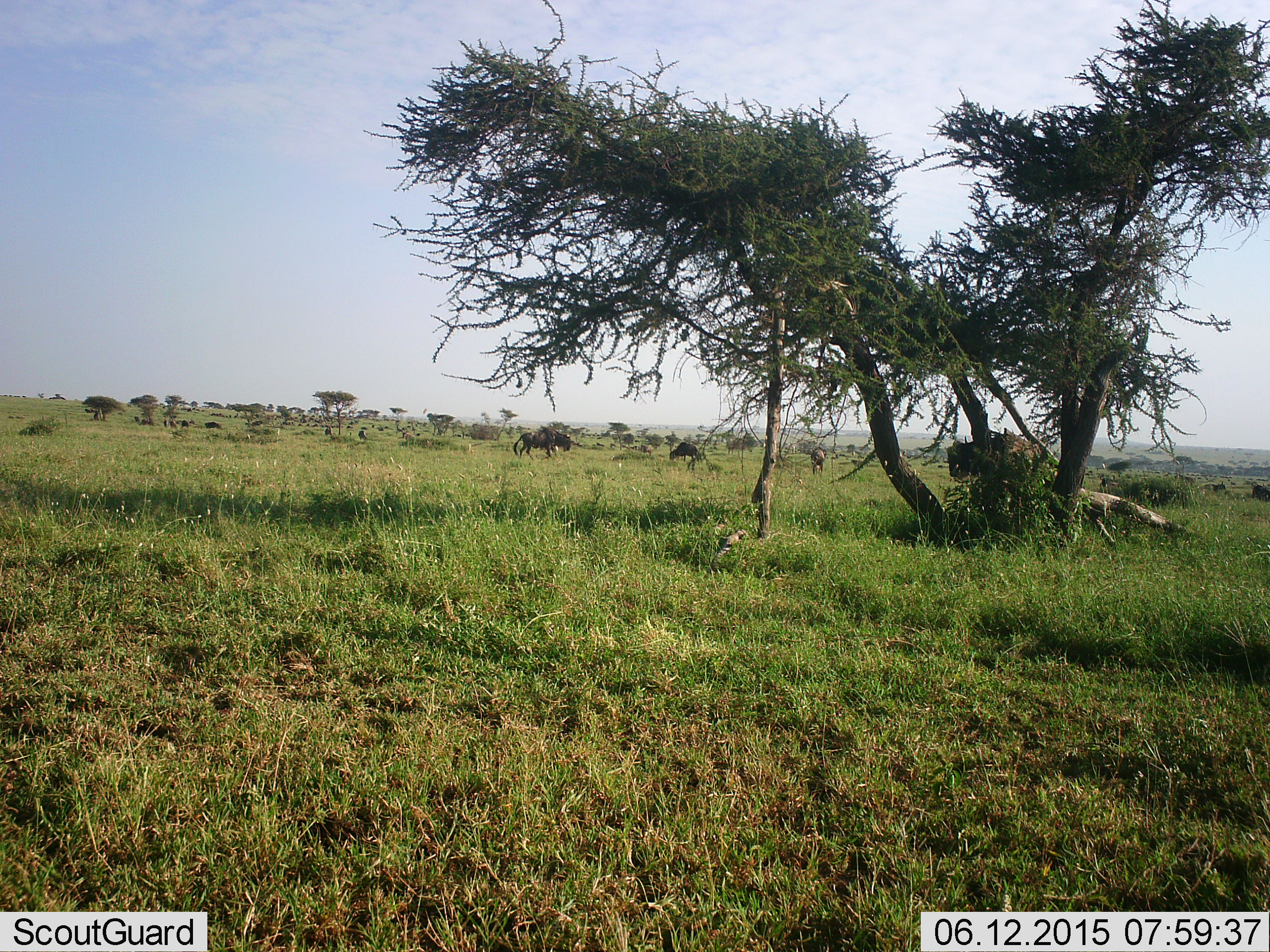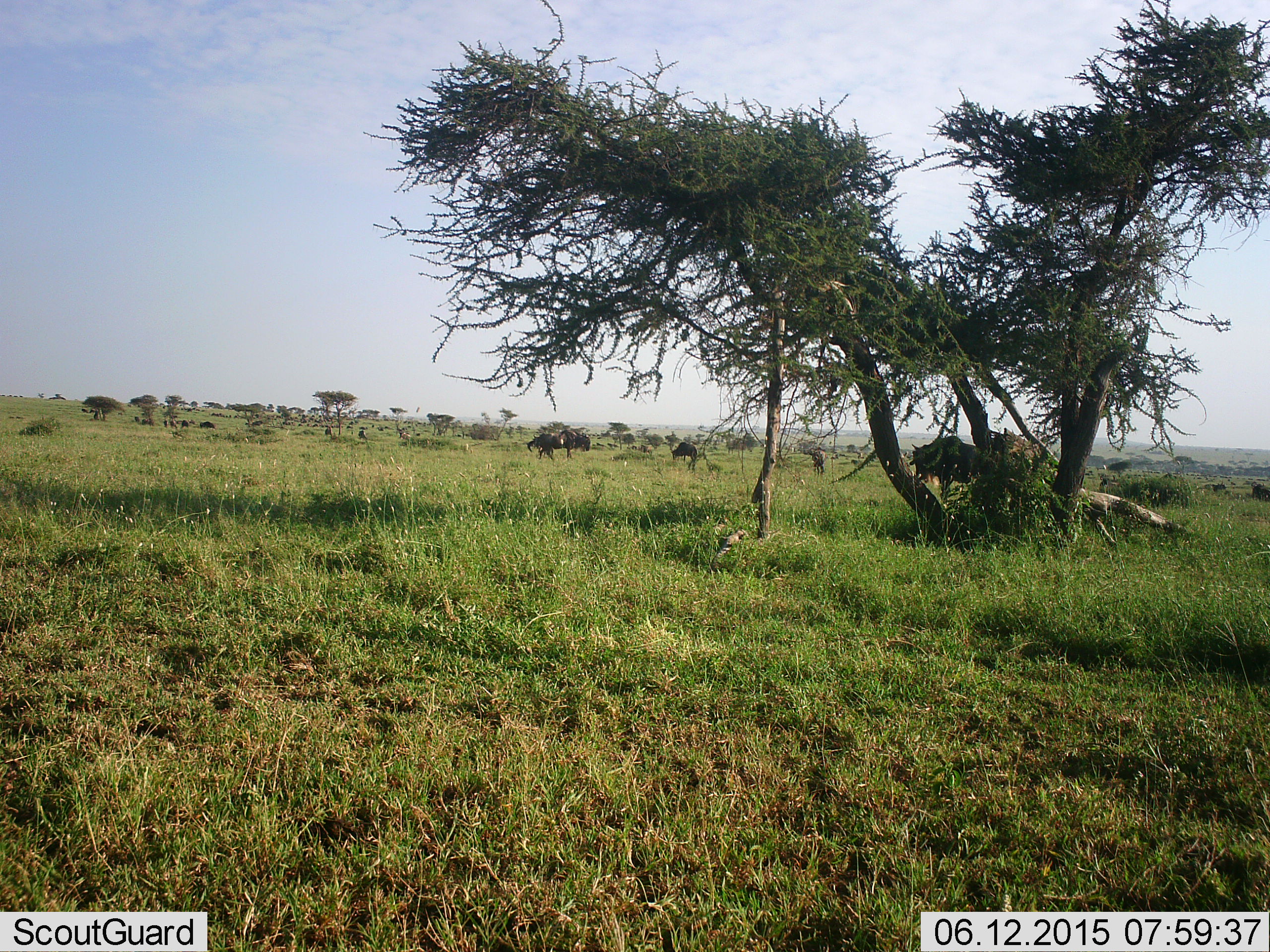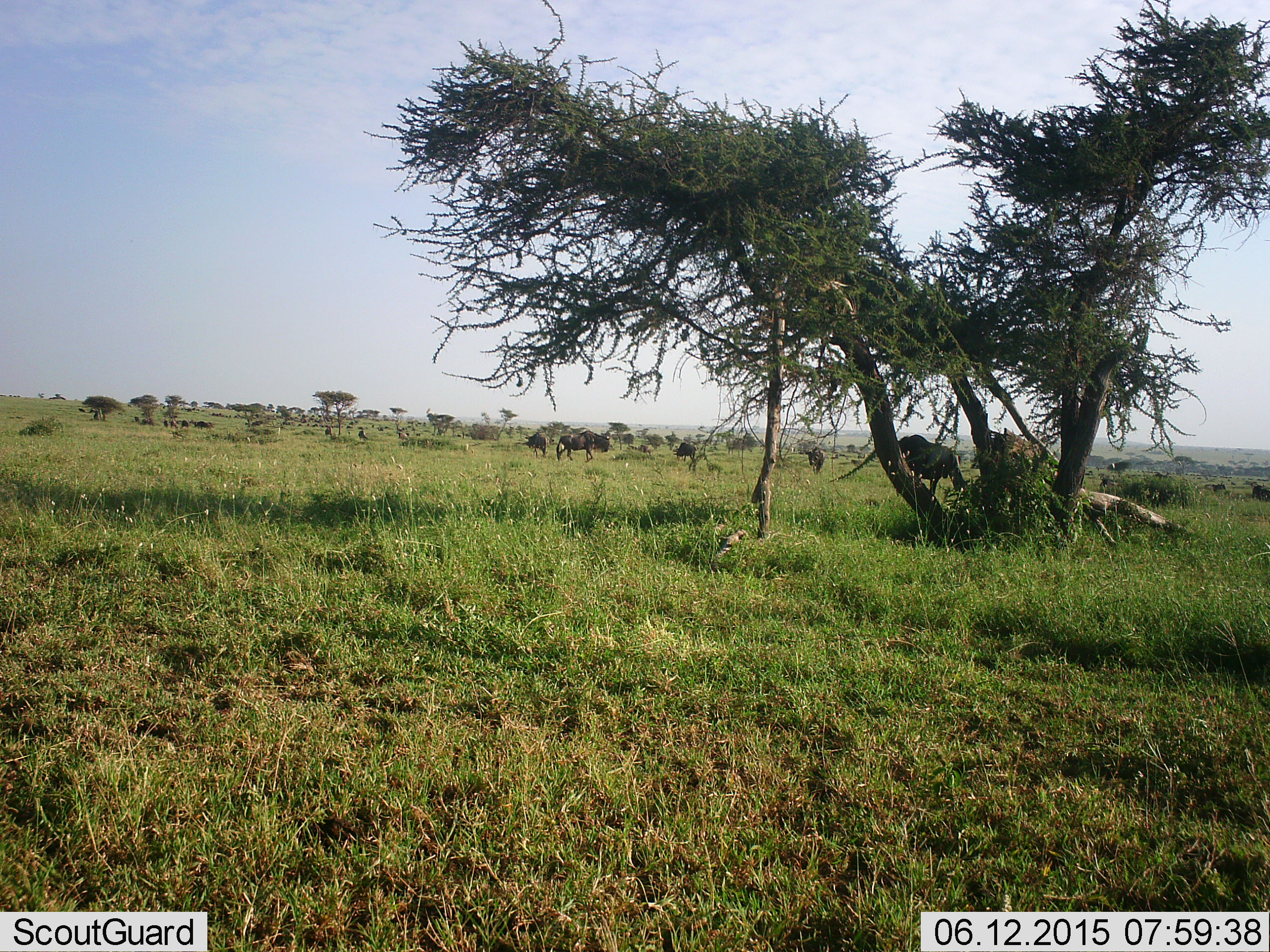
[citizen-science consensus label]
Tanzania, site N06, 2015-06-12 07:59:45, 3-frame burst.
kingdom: Animalia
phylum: Chordata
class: Mammalia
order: Artiodactyla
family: Bovidae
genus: Connochaetes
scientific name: Connochaetes taurinus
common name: blue wildebeest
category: wildebeest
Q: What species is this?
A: Wildebeest (blue wildebeest) (Connochaetes taurinus).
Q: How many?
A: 6.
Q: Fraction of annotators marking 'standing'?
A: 70%.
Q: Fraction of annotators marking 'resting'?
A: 10%.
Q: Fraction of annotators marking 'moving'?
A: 80%.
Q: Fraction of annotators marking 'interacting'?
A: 10%.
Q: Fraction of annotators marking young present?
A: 0%.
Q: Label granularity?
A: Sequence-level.